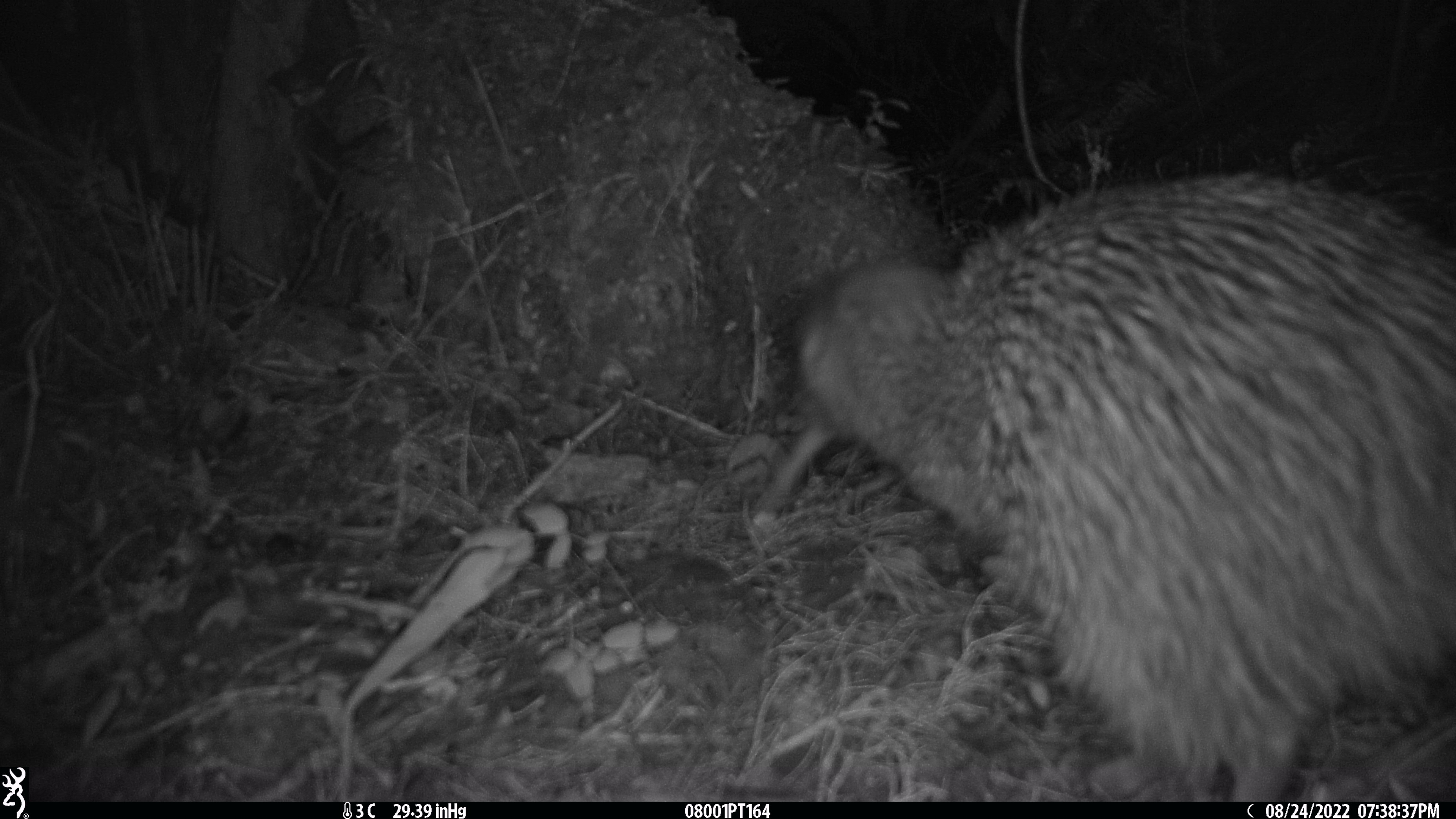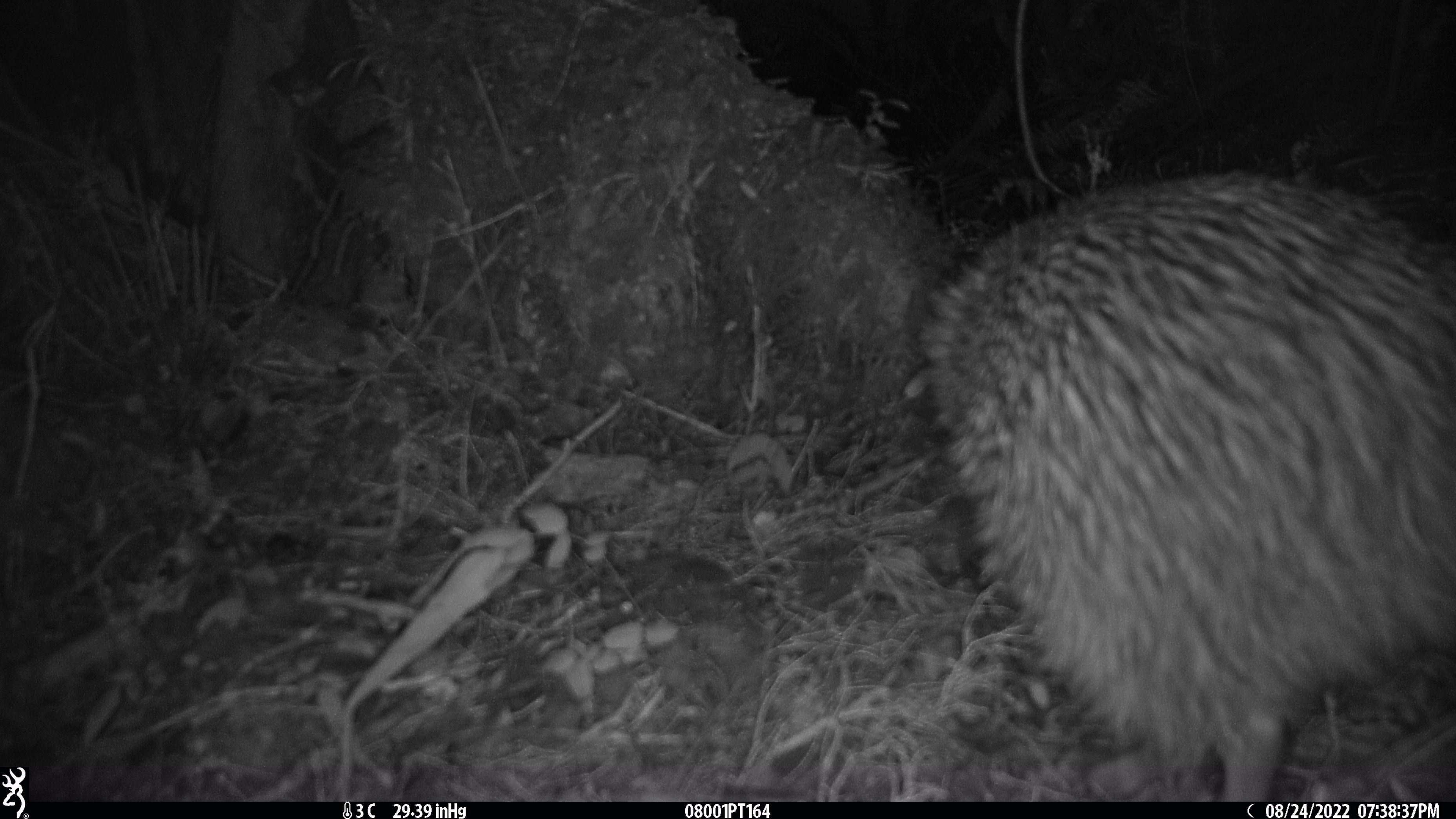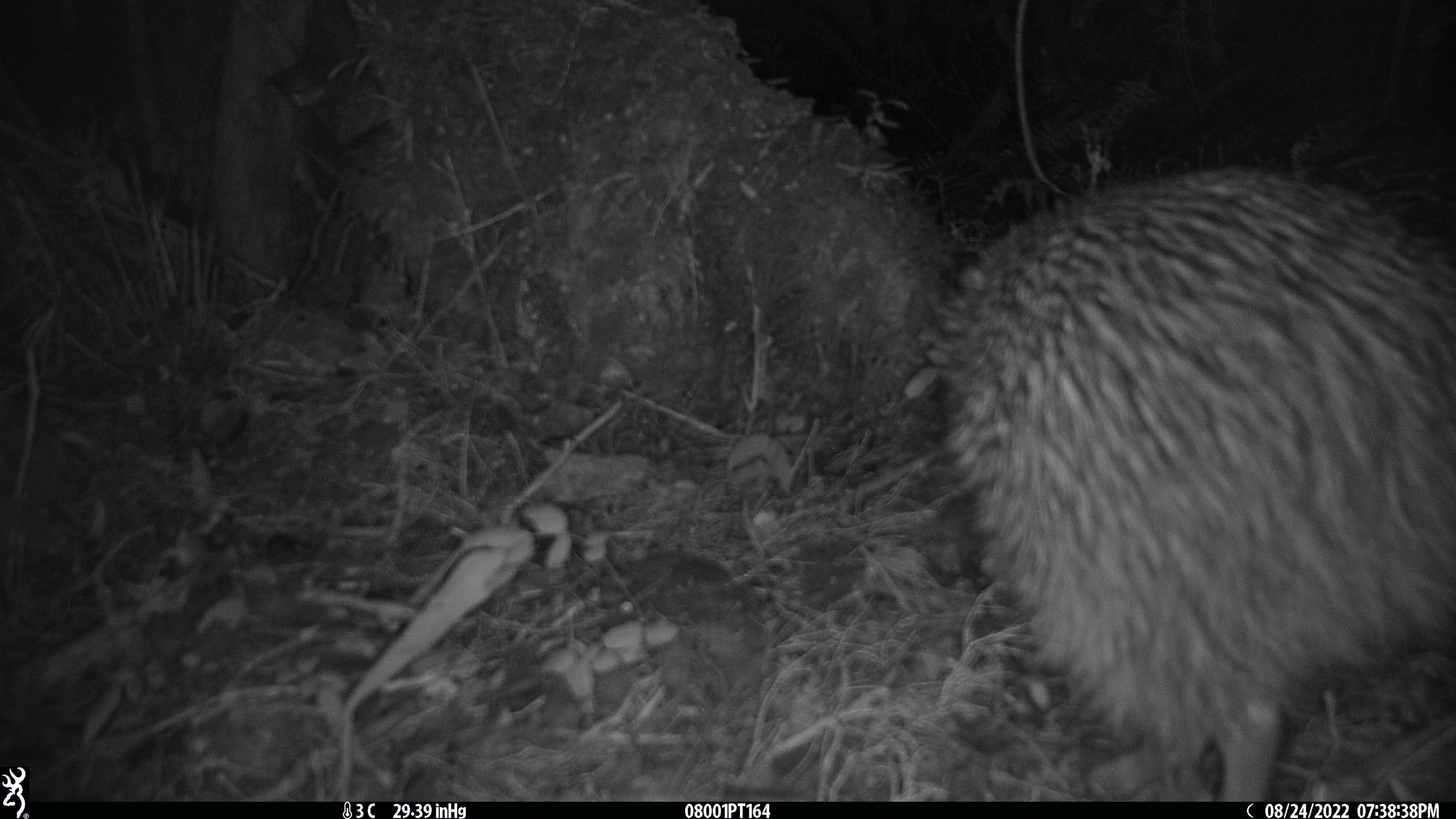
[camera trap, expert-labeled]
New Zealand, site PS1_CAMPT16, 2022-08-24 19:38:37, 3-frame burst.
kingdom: Animalia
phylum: Chordata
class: Aves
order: Apterygiformes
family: Apterygidae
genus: Apteryx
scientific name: Apteryx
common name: kiwi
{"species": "kiwi (Apteryx)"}